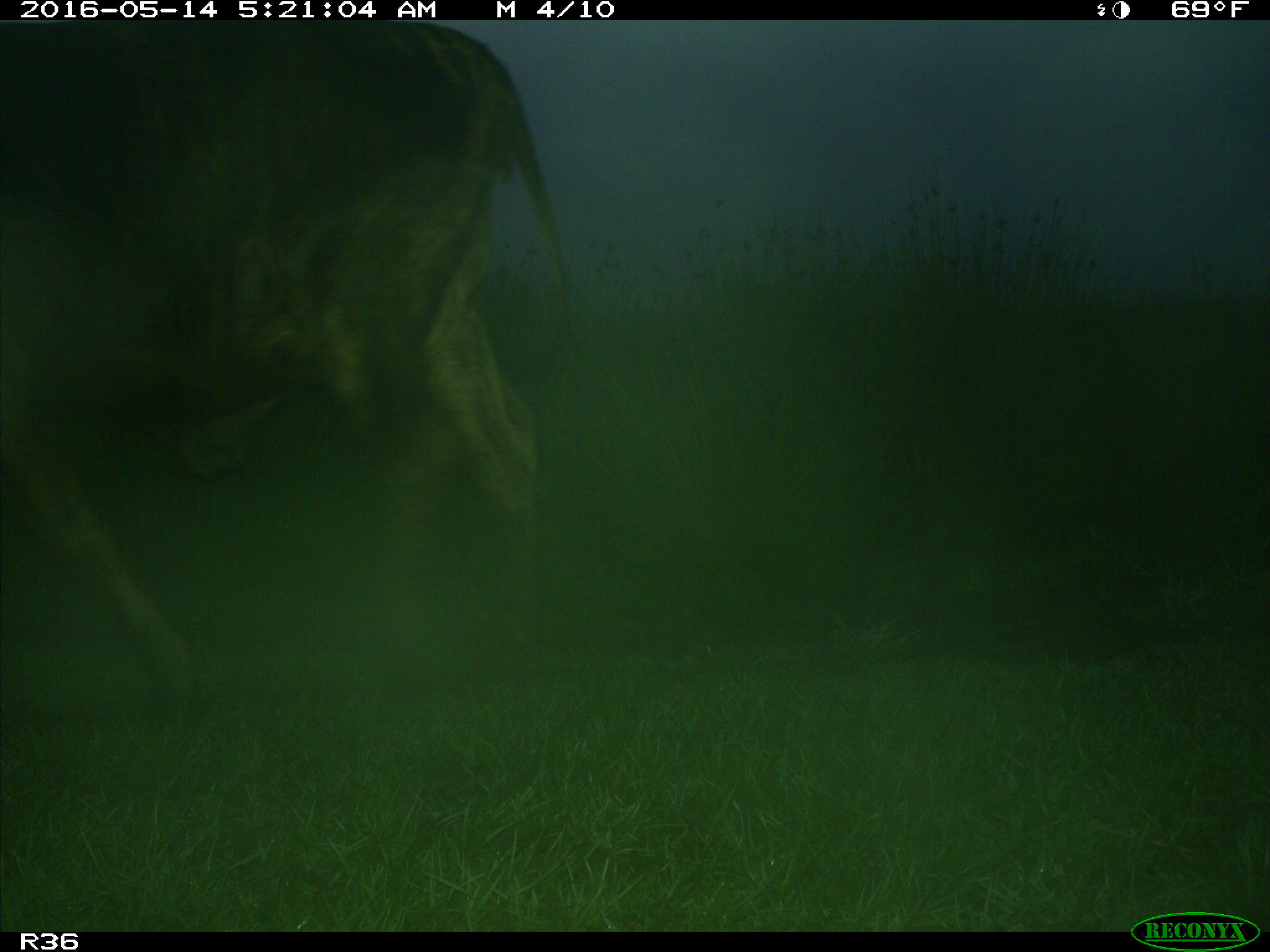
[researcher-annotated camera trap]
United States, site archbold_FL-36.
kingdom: Animalia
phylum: Chordata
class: Mammalia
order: Artiodactyla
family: Bovidae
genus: Bos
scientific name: Bos taurus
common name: domestic cow